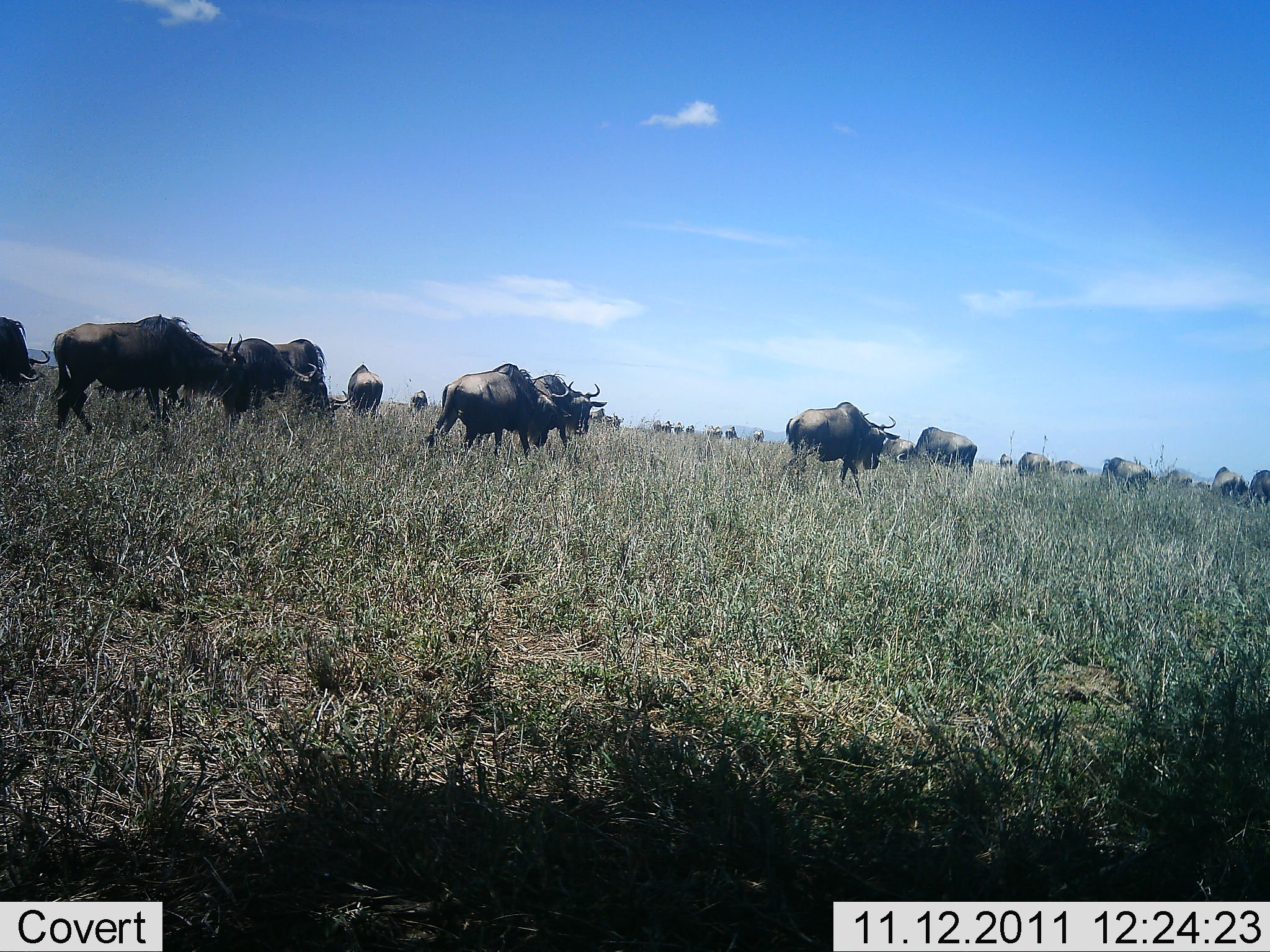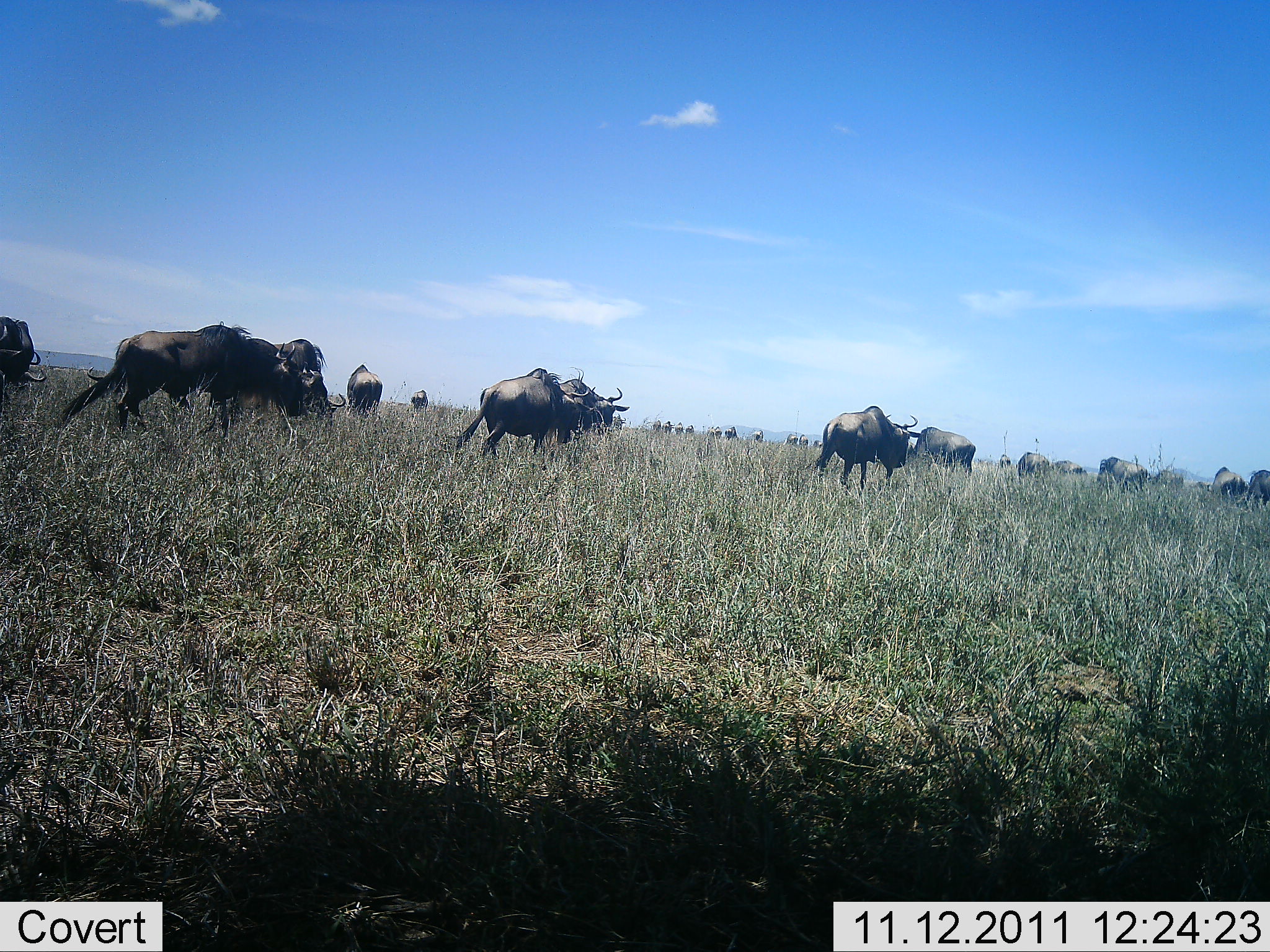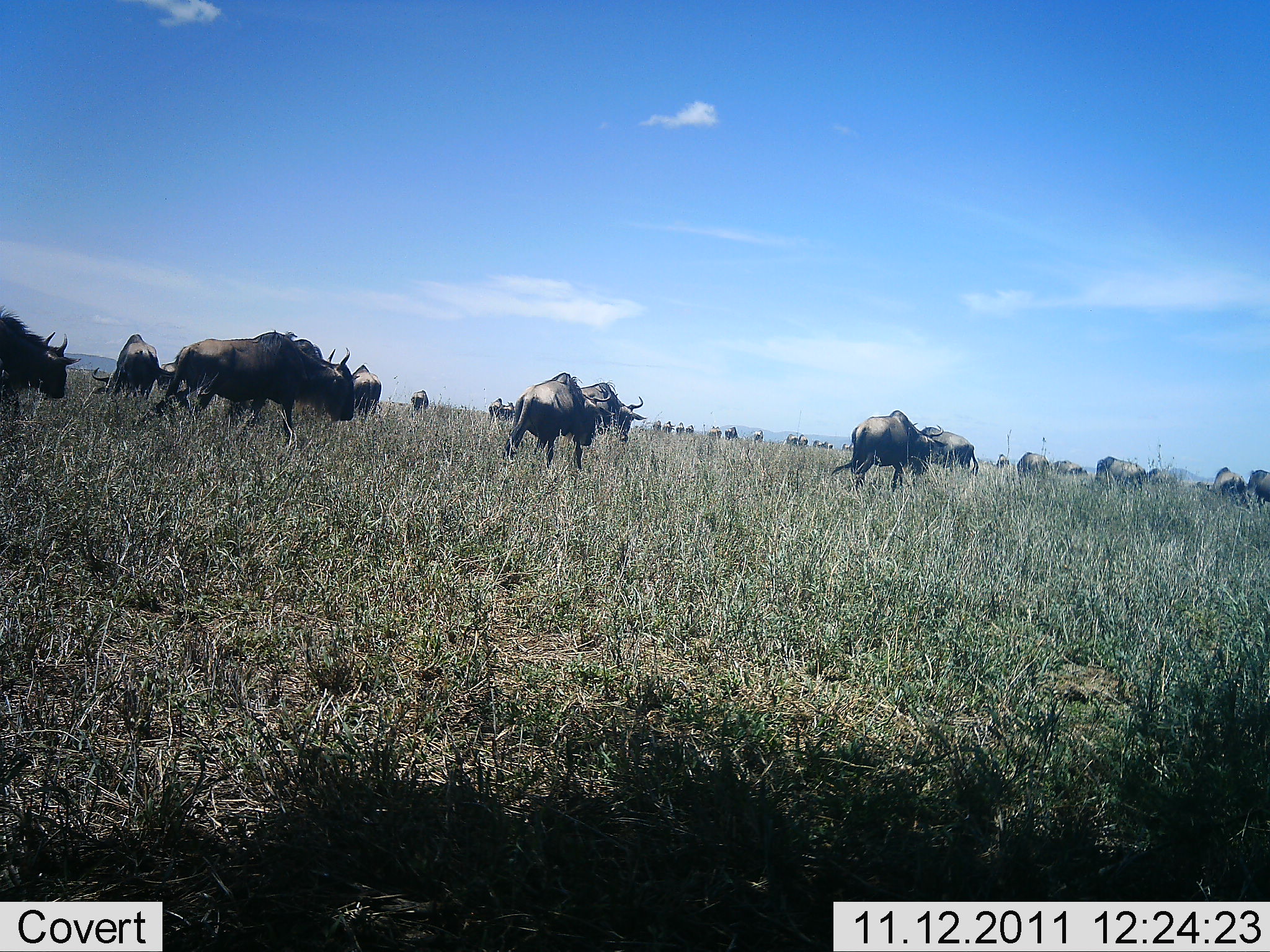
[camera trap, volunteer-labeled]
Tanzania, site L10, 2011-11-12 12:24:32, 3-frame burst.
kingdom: Animalia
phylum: Chordata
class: Mammalia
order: Artiodactyla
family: Bovidae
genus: Connochaetes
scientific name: Connochaetes taurinus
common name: blue wildebeest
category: wildebeest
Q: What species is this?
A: Wildebeest (blue wildebeest) (Connochaetes taurinus).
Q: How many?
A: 11-50.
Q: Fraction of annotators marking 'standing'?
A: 38%.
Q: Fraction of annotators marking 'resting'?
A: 0%.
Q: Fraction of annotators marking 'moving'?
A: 88%.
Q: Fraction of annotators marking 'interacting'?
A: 0%.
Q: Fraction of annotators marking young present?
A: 0%.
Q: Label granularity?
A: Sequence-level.